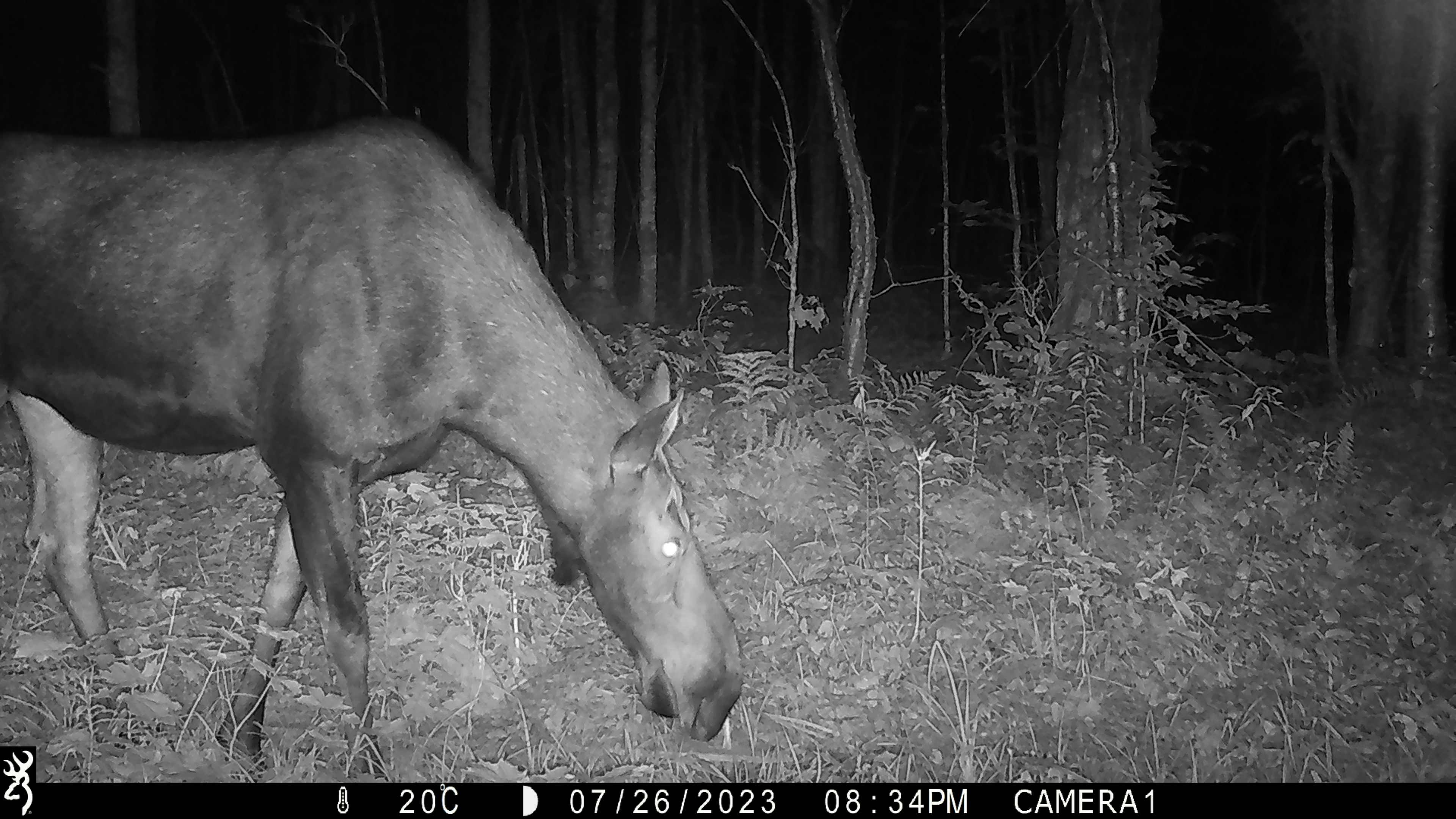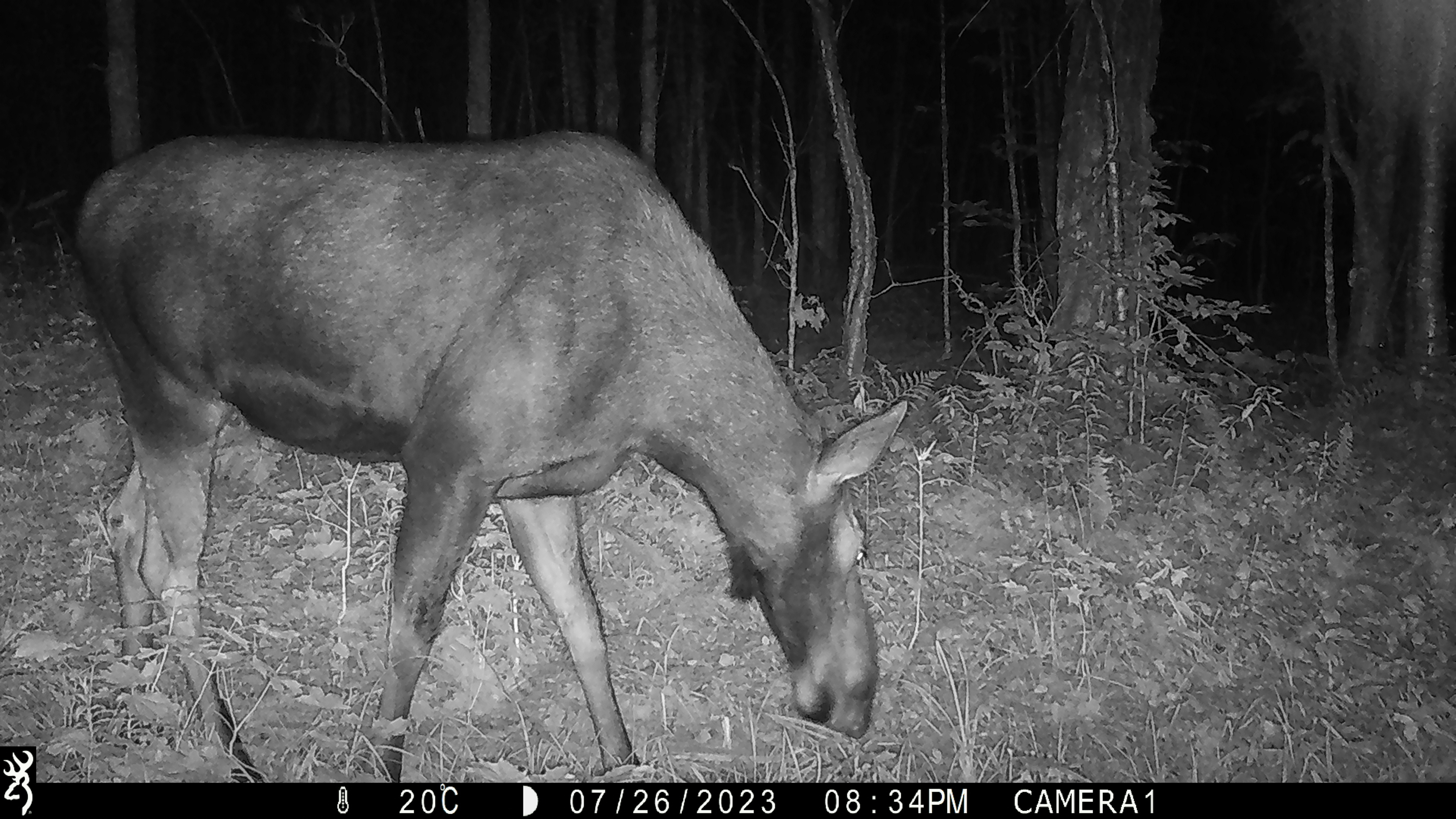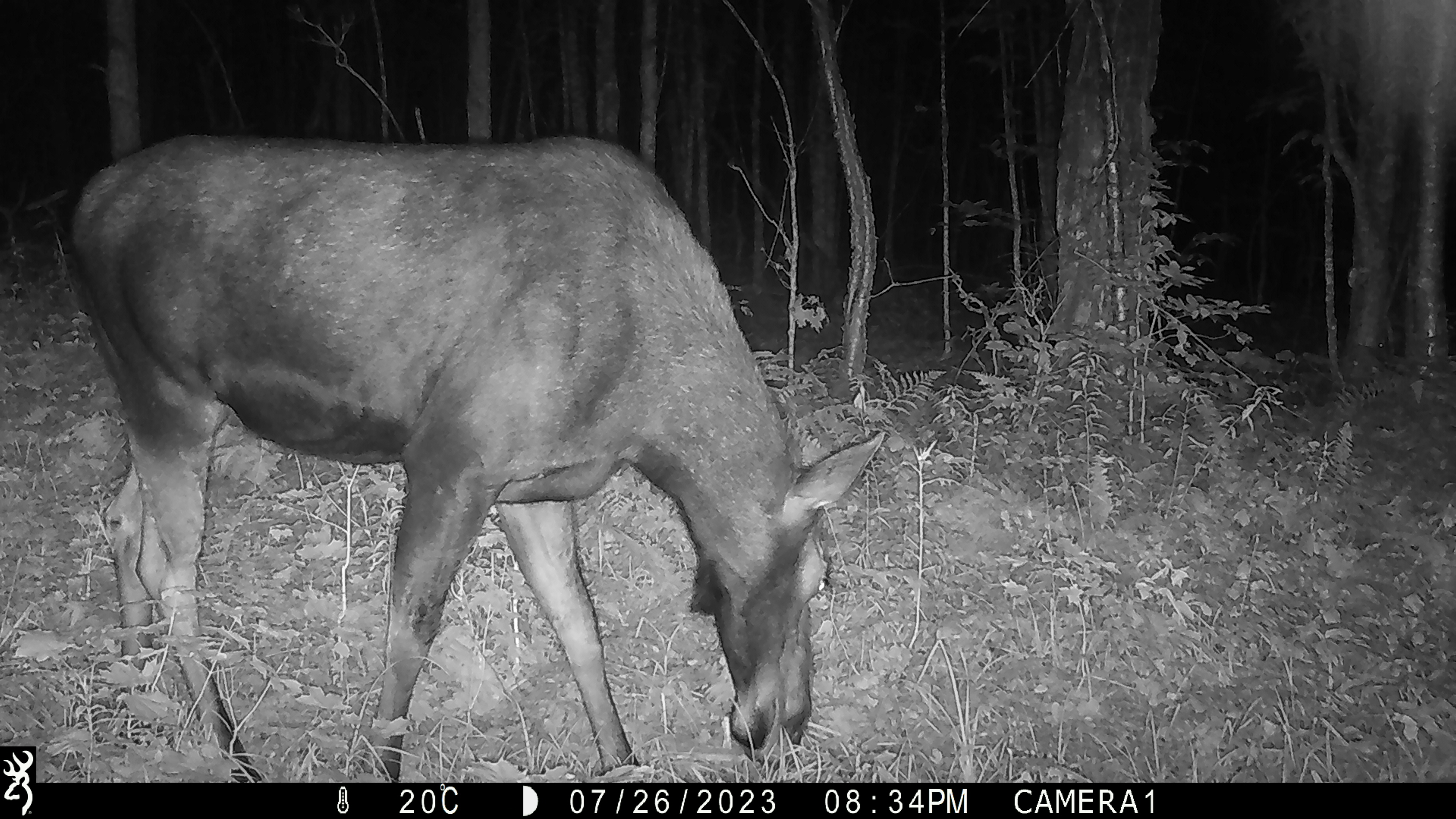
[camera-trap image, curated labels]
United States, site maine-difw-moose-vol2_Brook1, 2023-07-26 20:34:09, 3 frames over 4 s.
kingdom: Animalia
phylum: Chordata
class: Mammalia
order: Artiodactyla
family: Cervidae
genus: Alces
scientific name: Alces alces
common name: moose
Moose (Alces alces).